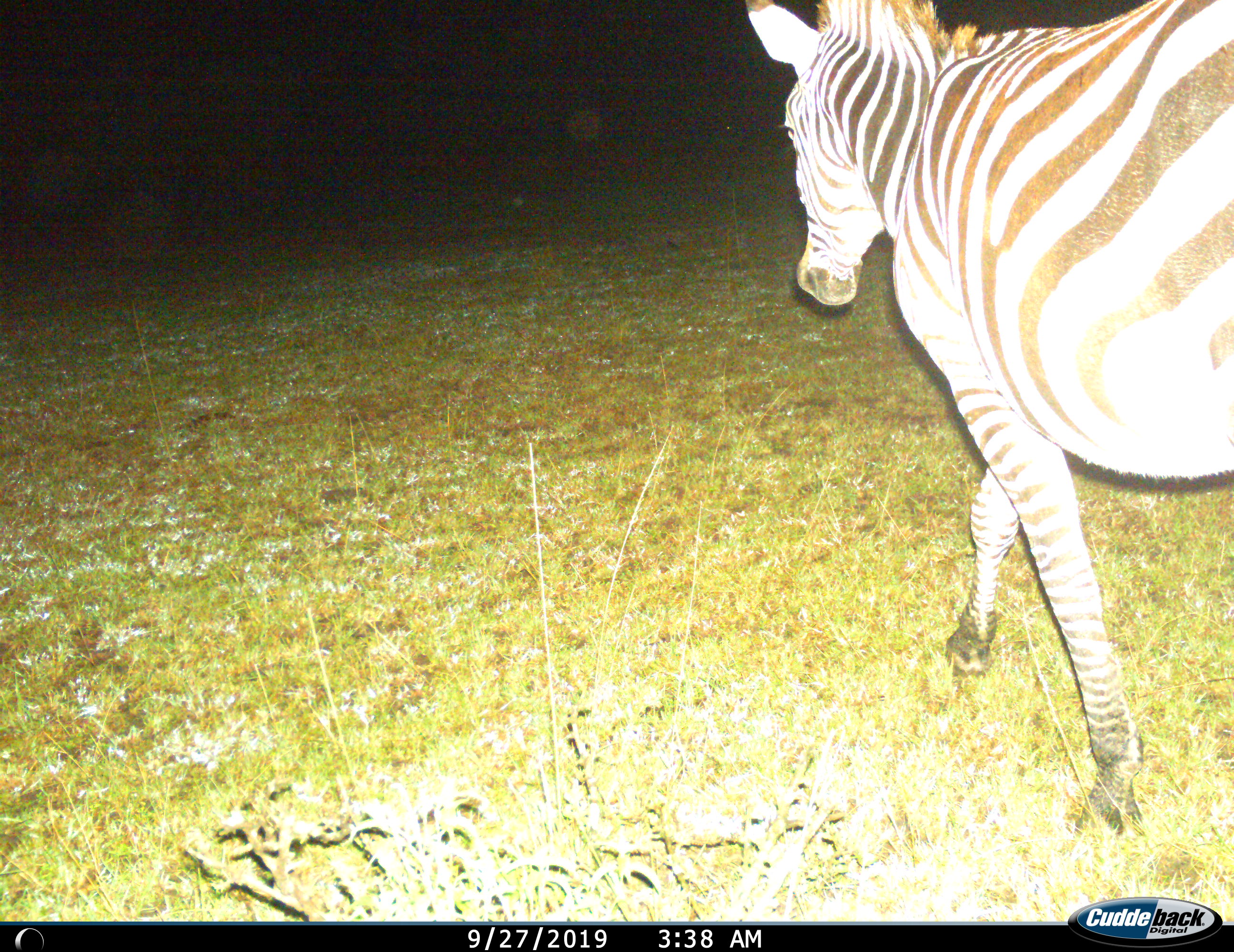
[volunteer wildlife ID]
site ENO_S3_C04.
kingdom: Animalia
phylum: Chordata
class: Mammalia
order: Perissodactyla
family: Equidae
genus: Equus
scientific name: Equus quagga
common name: plains zebra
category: zebraplains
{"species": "zebraplains (plains zebra) (Equus quagga)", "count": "1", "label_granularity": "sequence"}